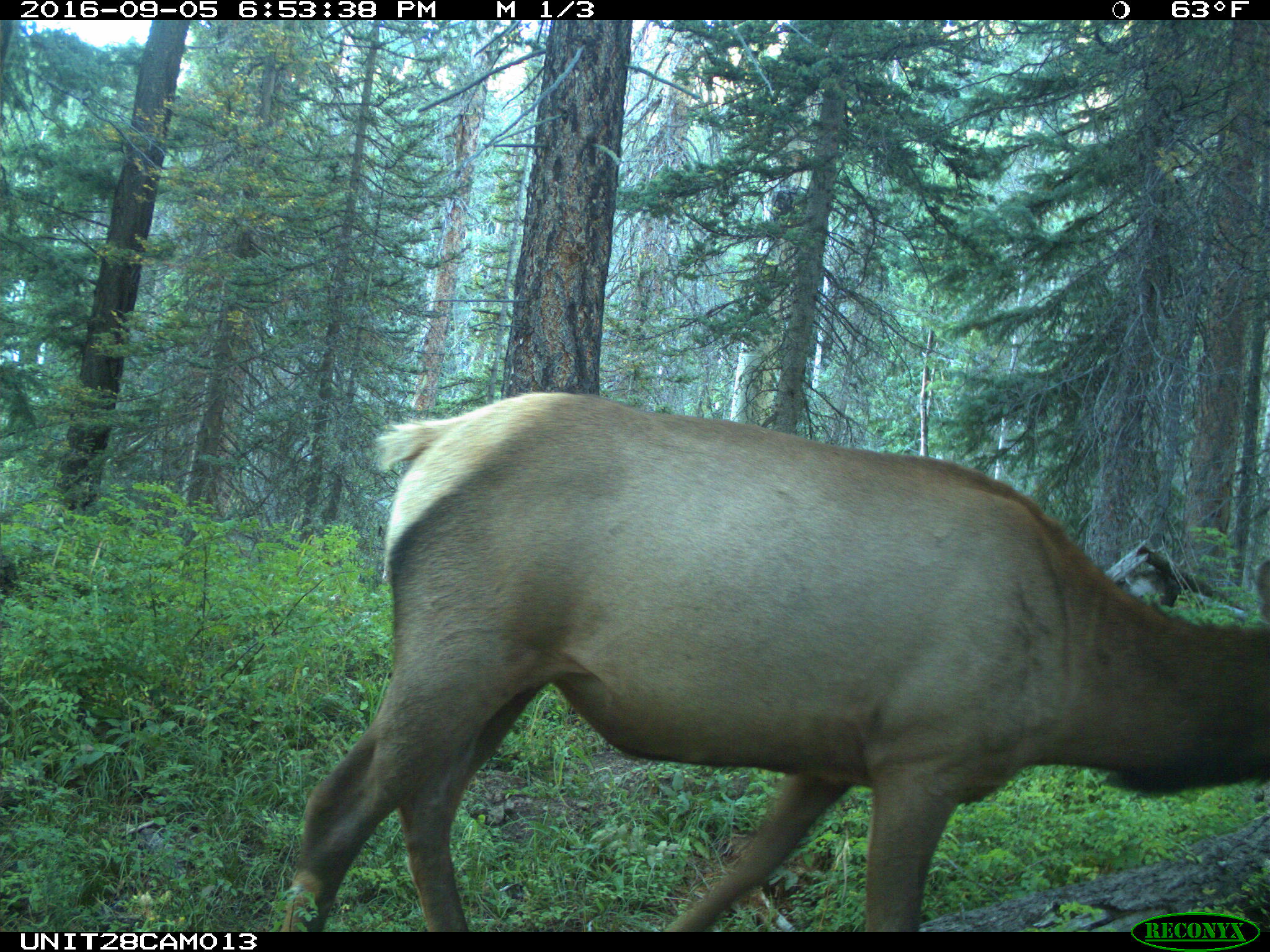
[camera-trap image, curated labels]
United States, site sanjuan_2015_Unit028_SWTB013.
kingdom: Animalia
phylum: Chordata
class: Mammalia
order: Artiodactyla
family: Cervidae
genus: Cervus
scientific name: Cervus elaphus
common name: red deer